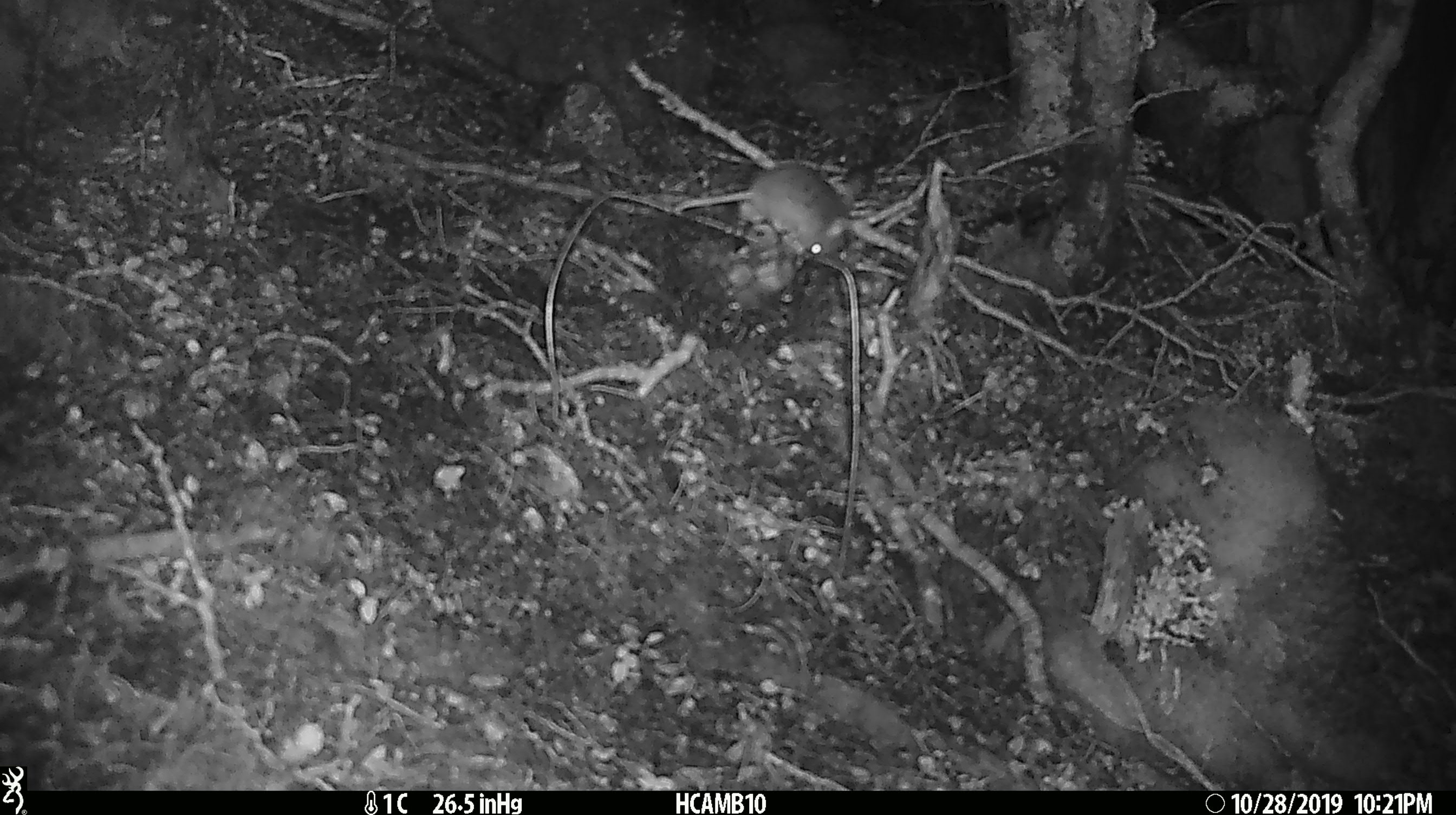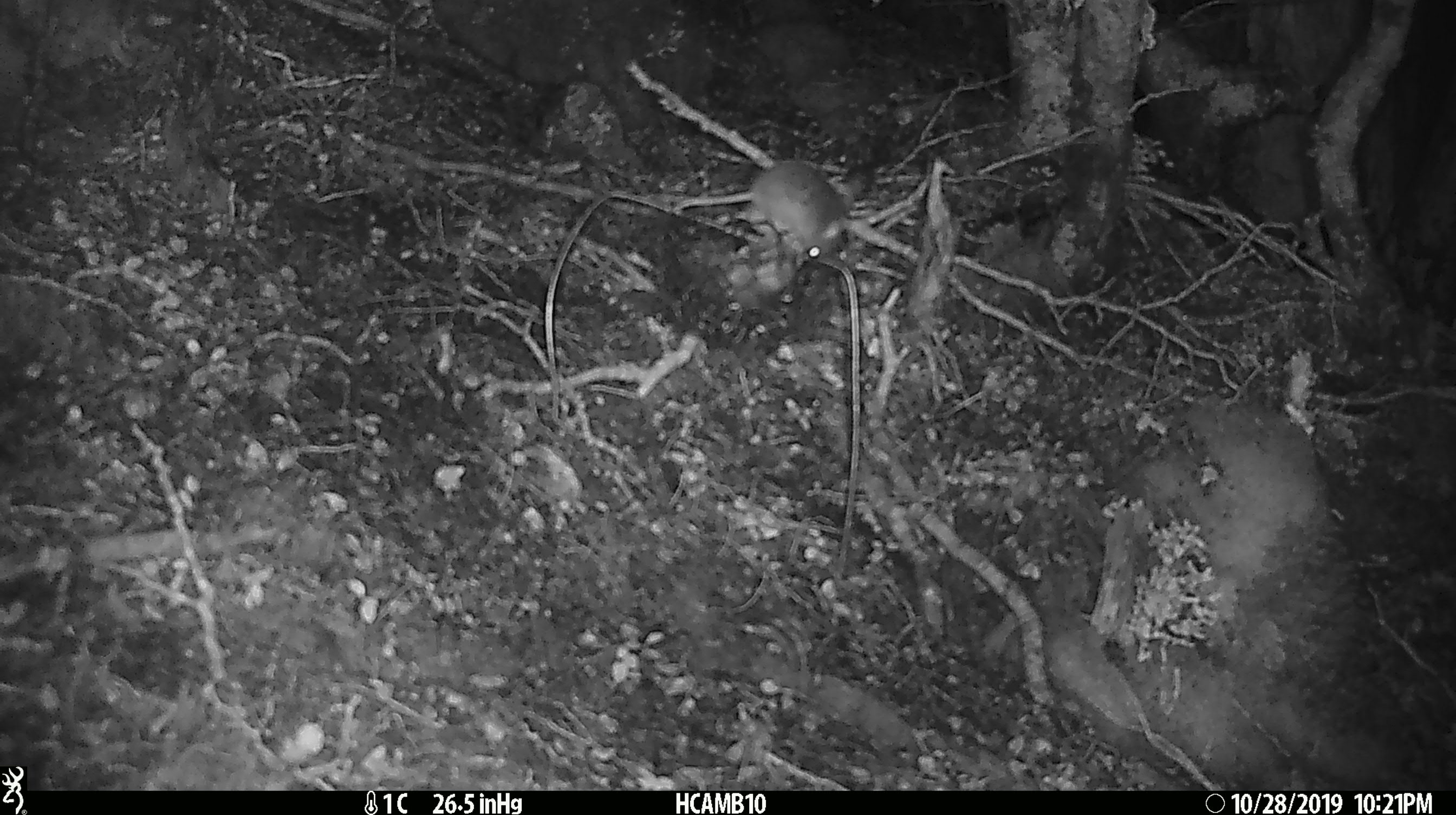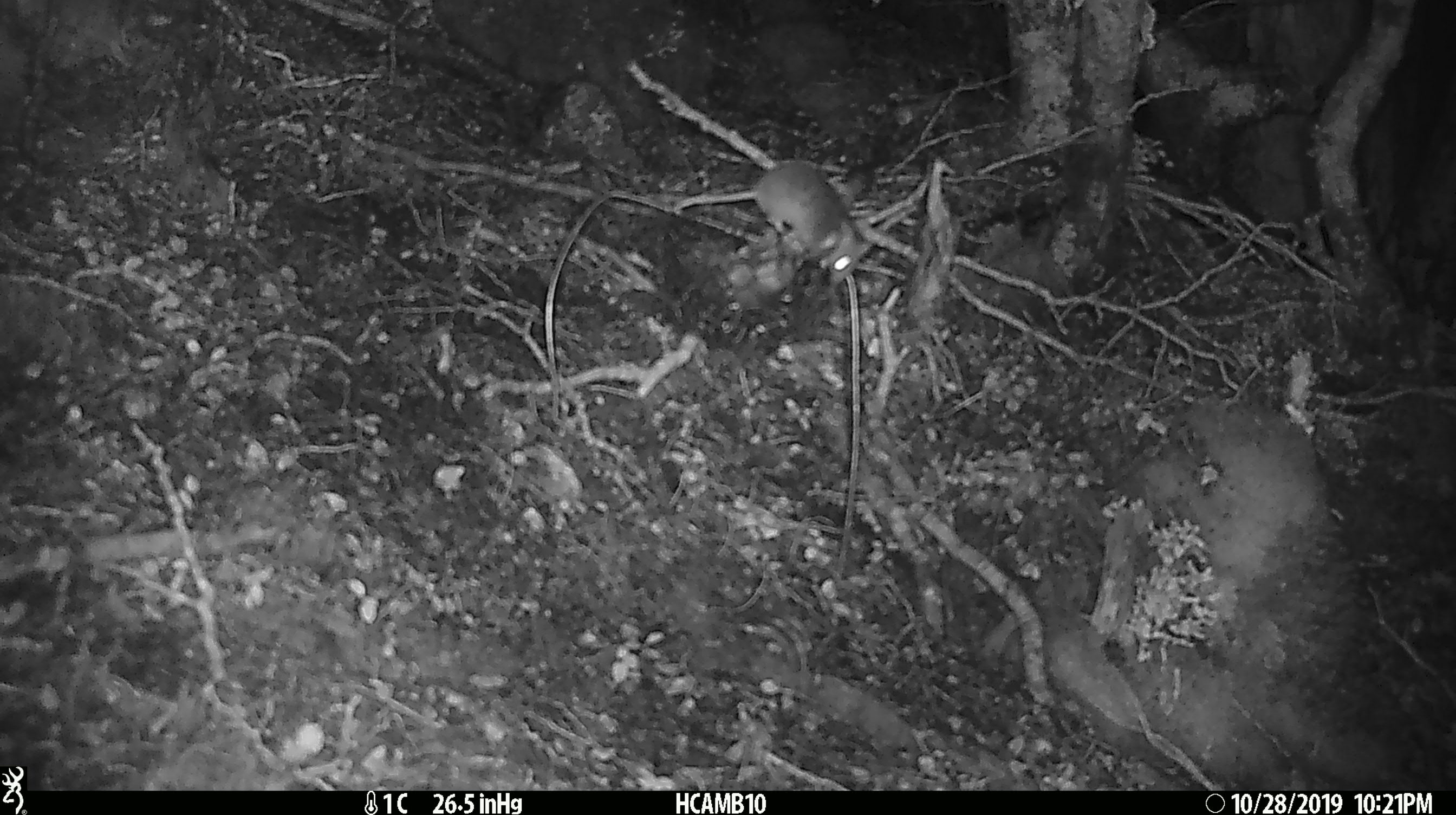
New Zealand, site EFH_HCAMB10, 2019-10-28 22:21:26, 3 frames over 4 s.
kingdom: Animalia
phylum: Chordata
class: Mammalia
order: Rodentia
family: Muridae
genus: Mus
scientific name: Mus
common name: mouse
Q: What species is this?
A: Mouse (Mus).